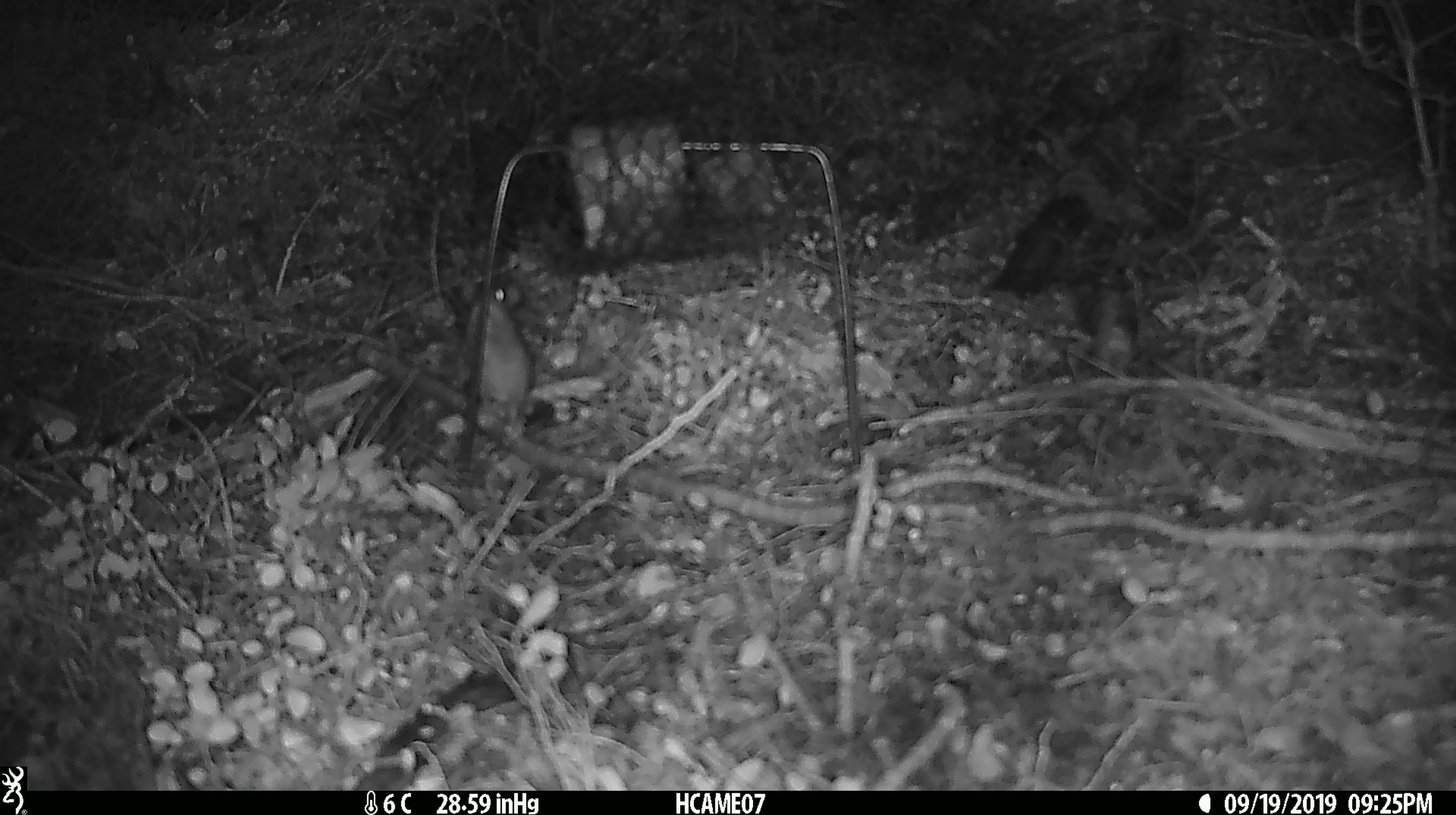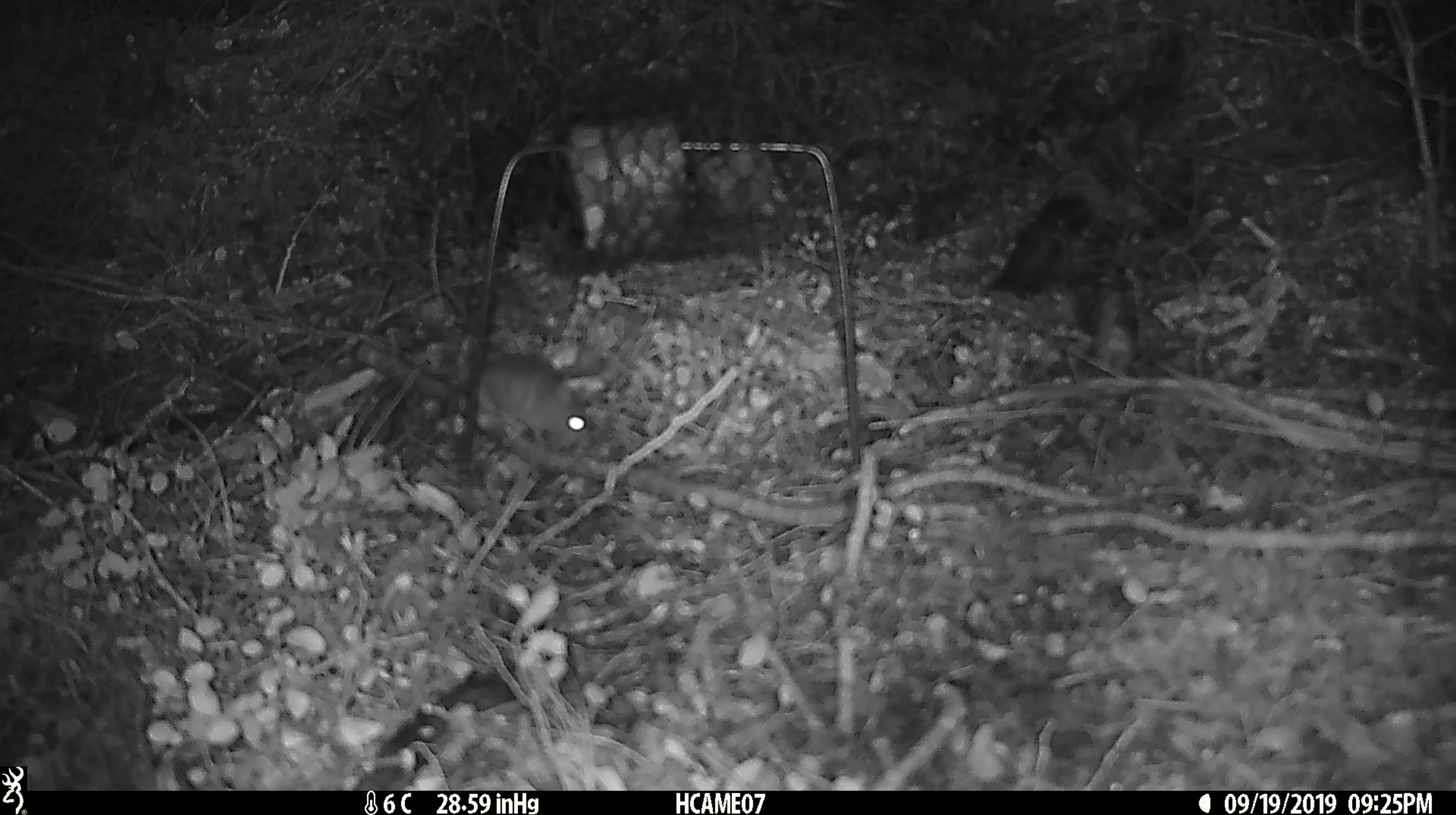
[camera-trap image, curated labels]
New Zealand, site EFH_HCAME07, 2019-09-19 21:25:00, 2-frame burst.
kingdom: Animalia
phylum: Chordata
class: Mammalia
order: Rodentia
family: Muridae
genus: Mus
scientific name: Mus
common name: mouse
Mouse (Mus).